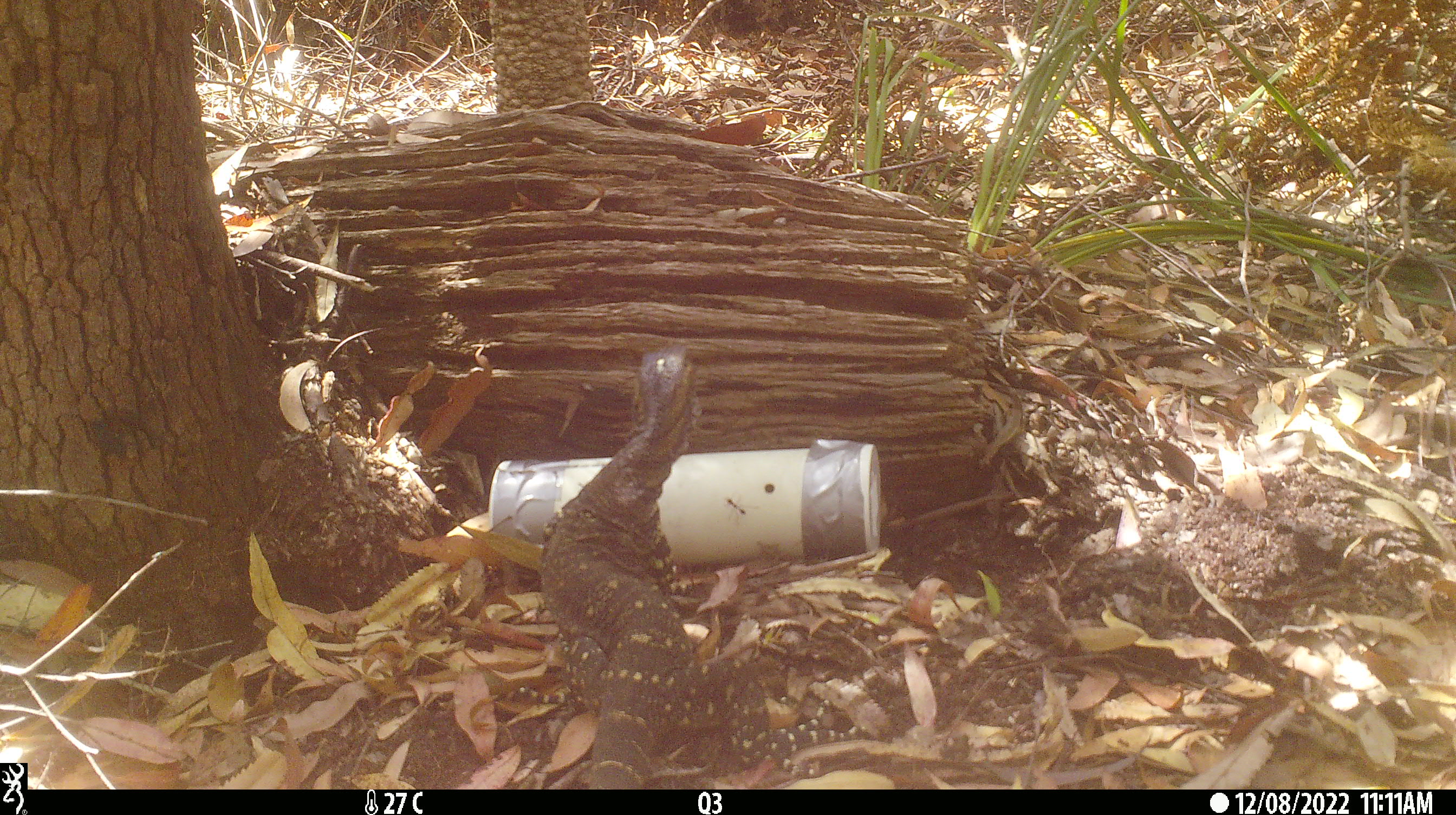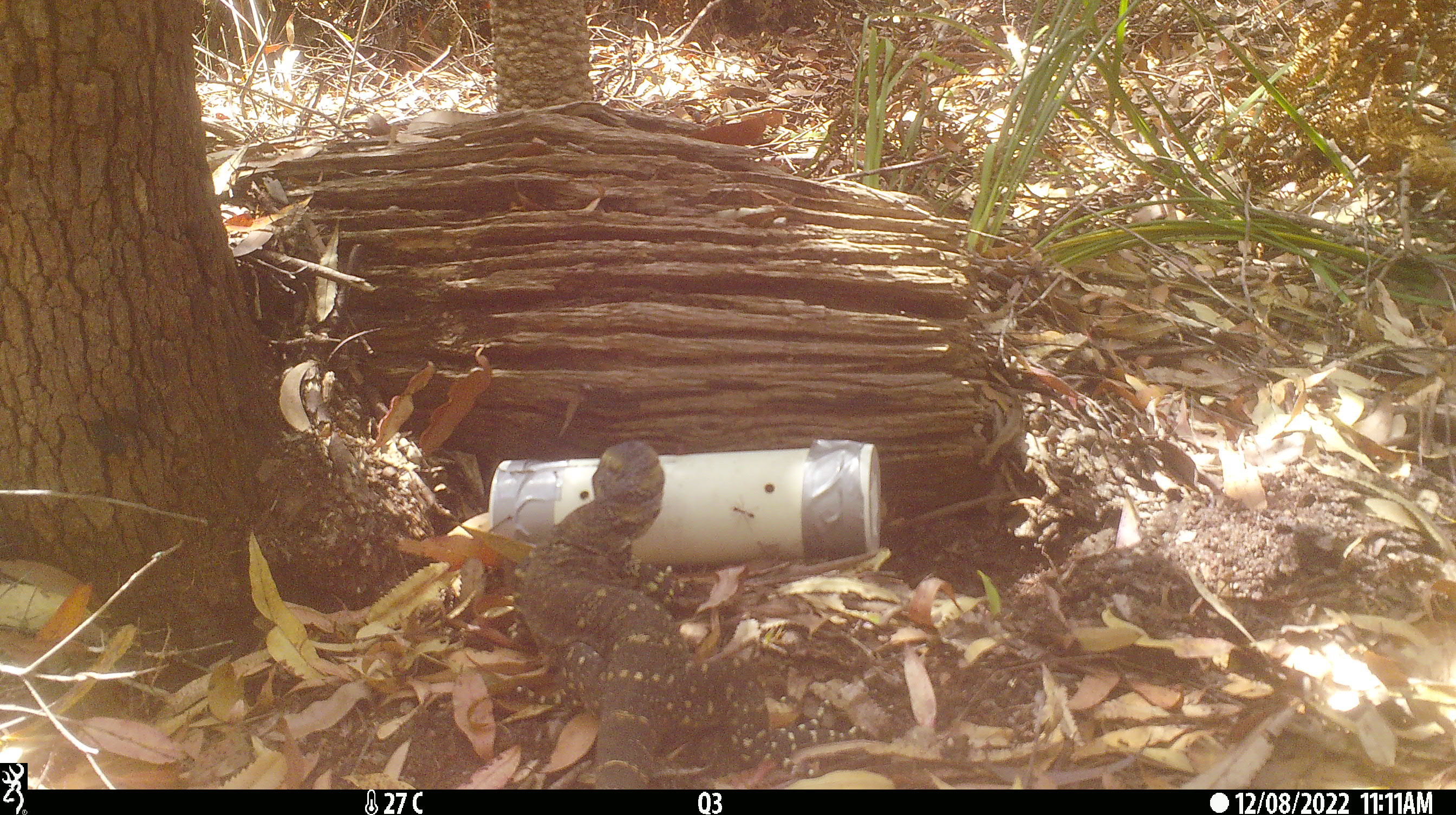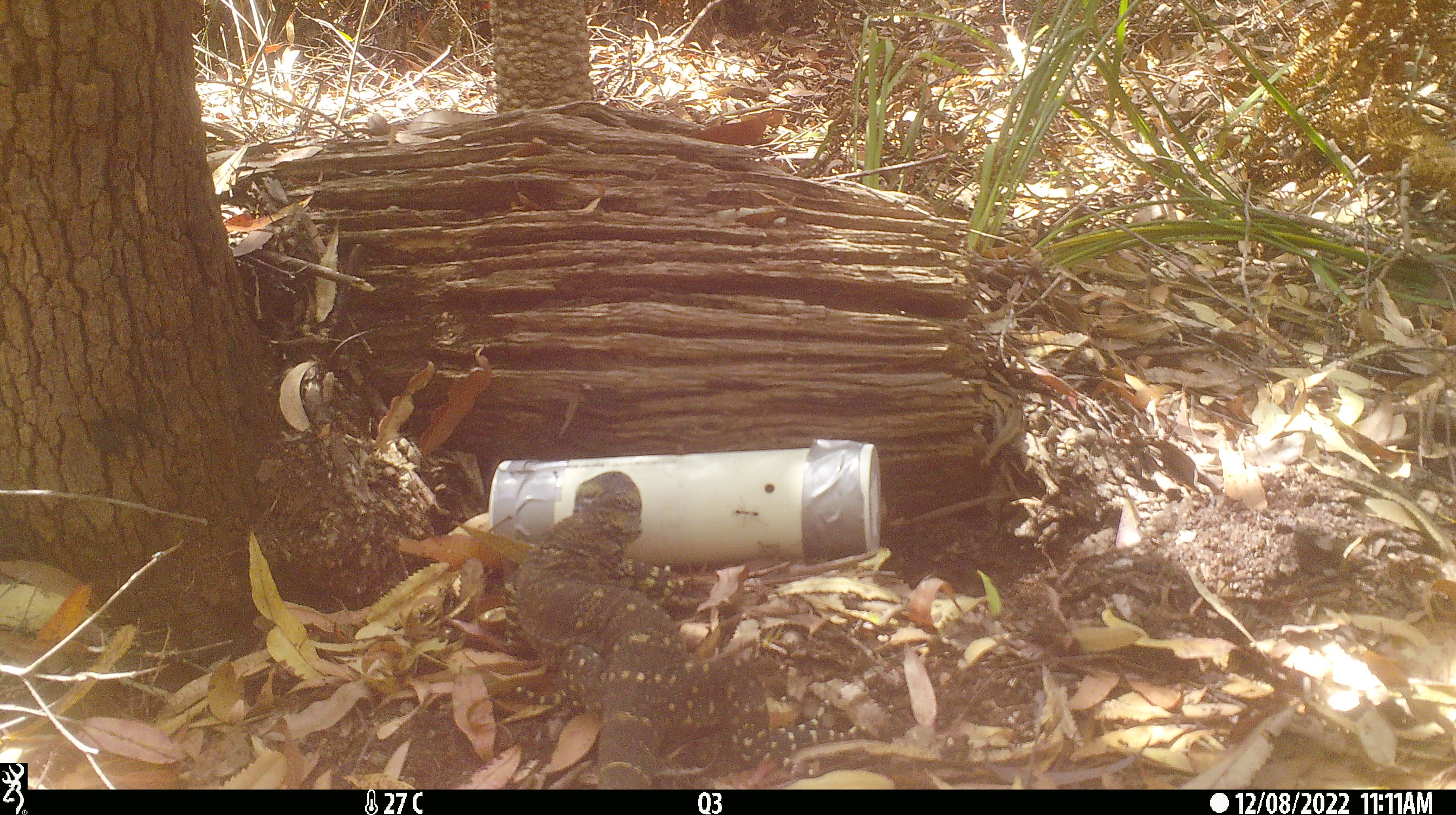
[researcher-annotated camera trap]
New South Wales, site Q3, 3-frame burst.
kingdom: Animalia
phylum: Chordata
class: Reptilia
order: Squamata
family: Varanidae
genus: Varanus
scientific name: Varanus varius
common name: lace monitor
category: goanna